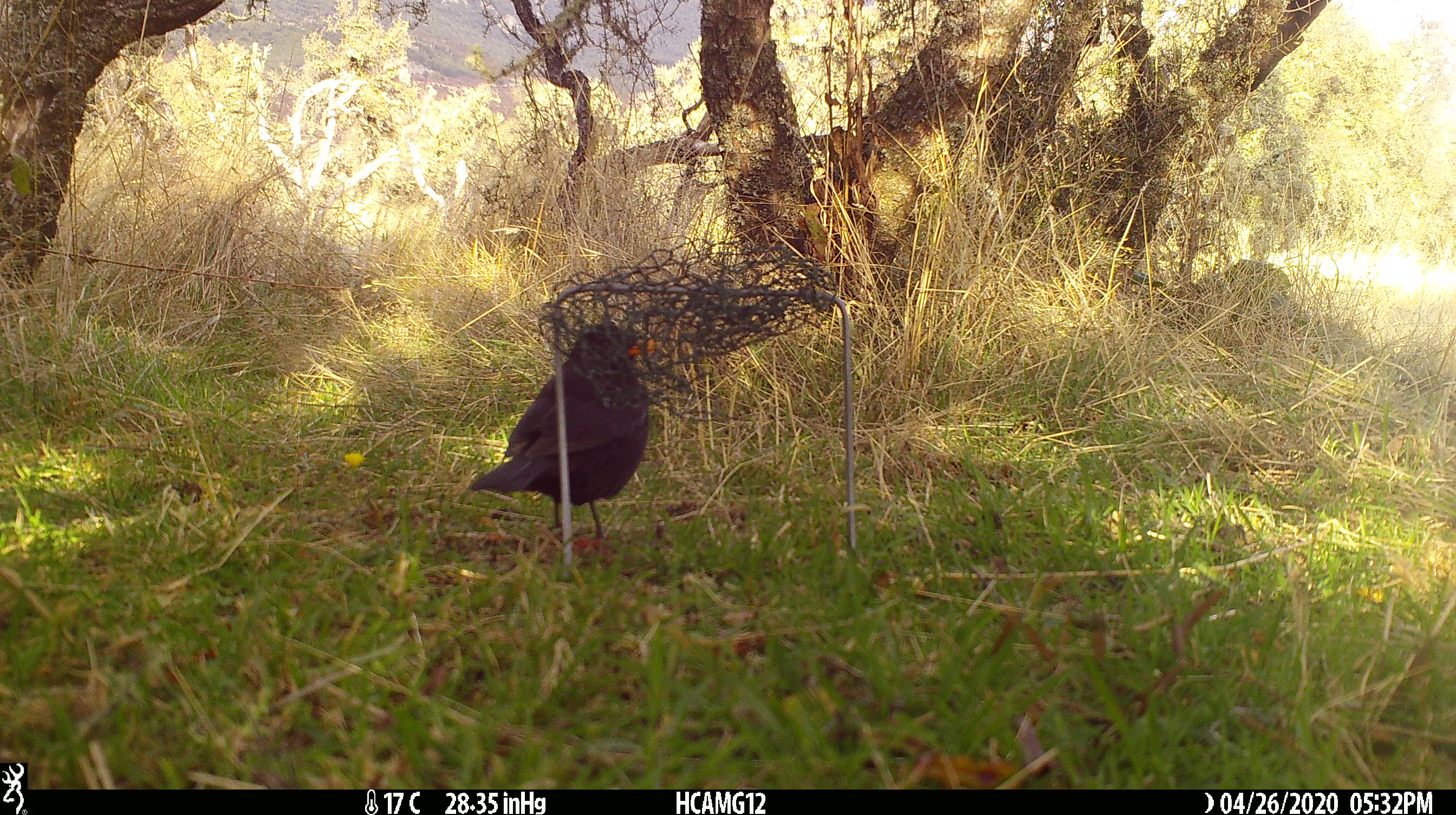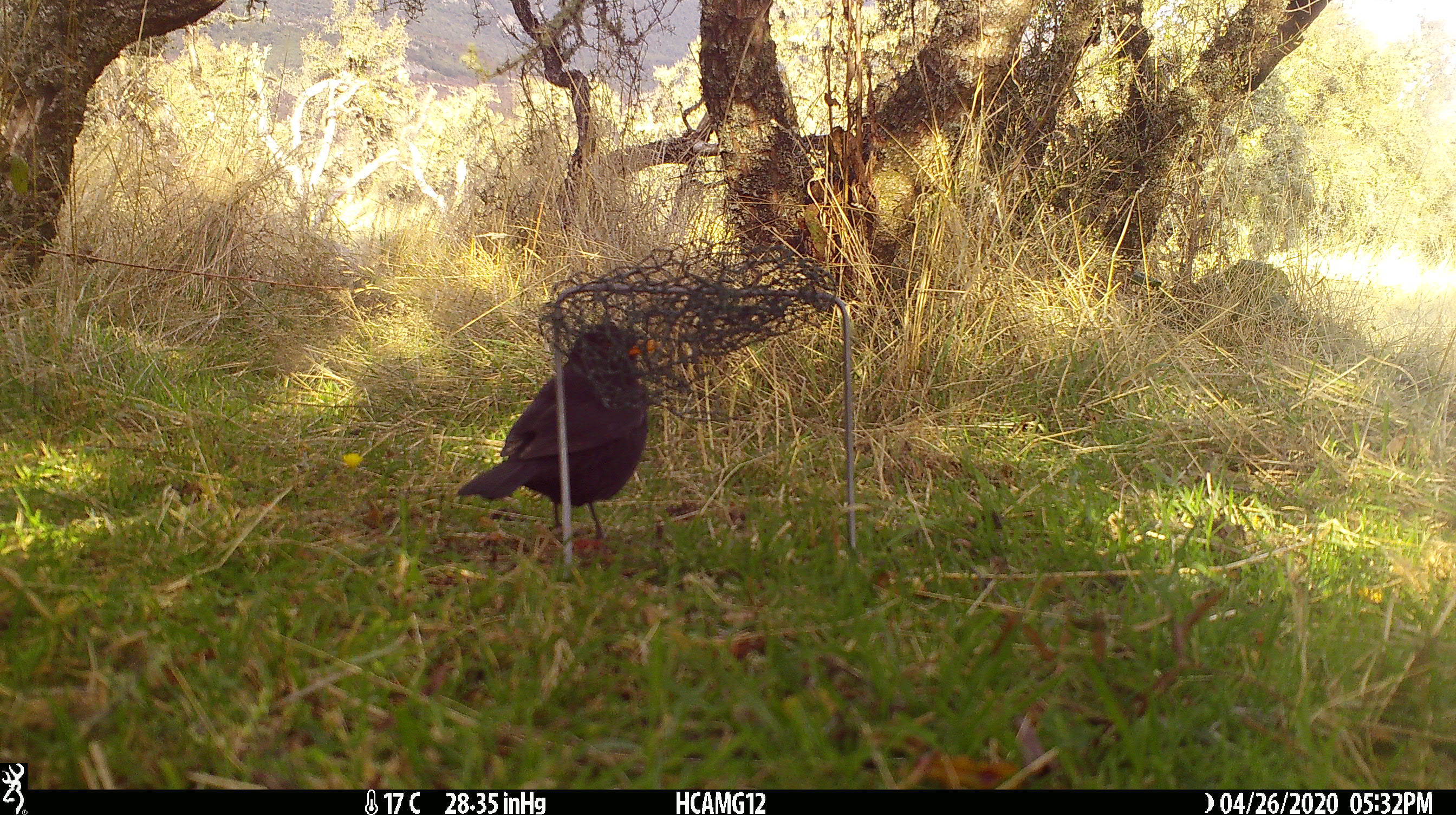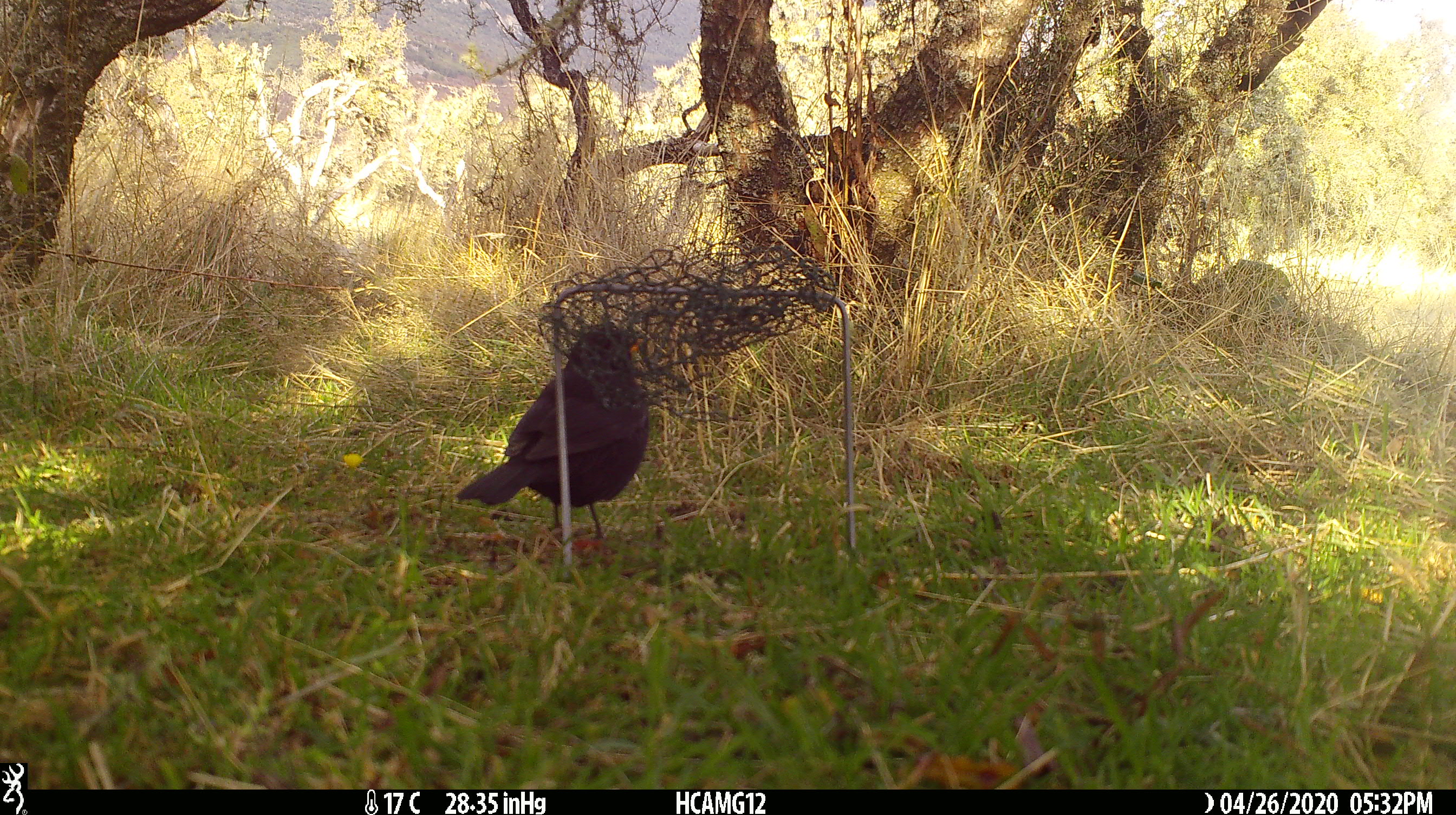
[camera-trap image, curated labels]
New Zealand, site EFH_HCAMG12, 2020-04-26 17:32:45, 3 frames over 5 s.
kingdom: Animalia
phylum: Chordata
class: Aves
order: Passeriformes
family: Turdidae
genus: Turdus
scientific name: Turdus merula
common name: eurasian blackbird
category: blackbird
Blackbird (eurasian blackbird) (Turdus merula).